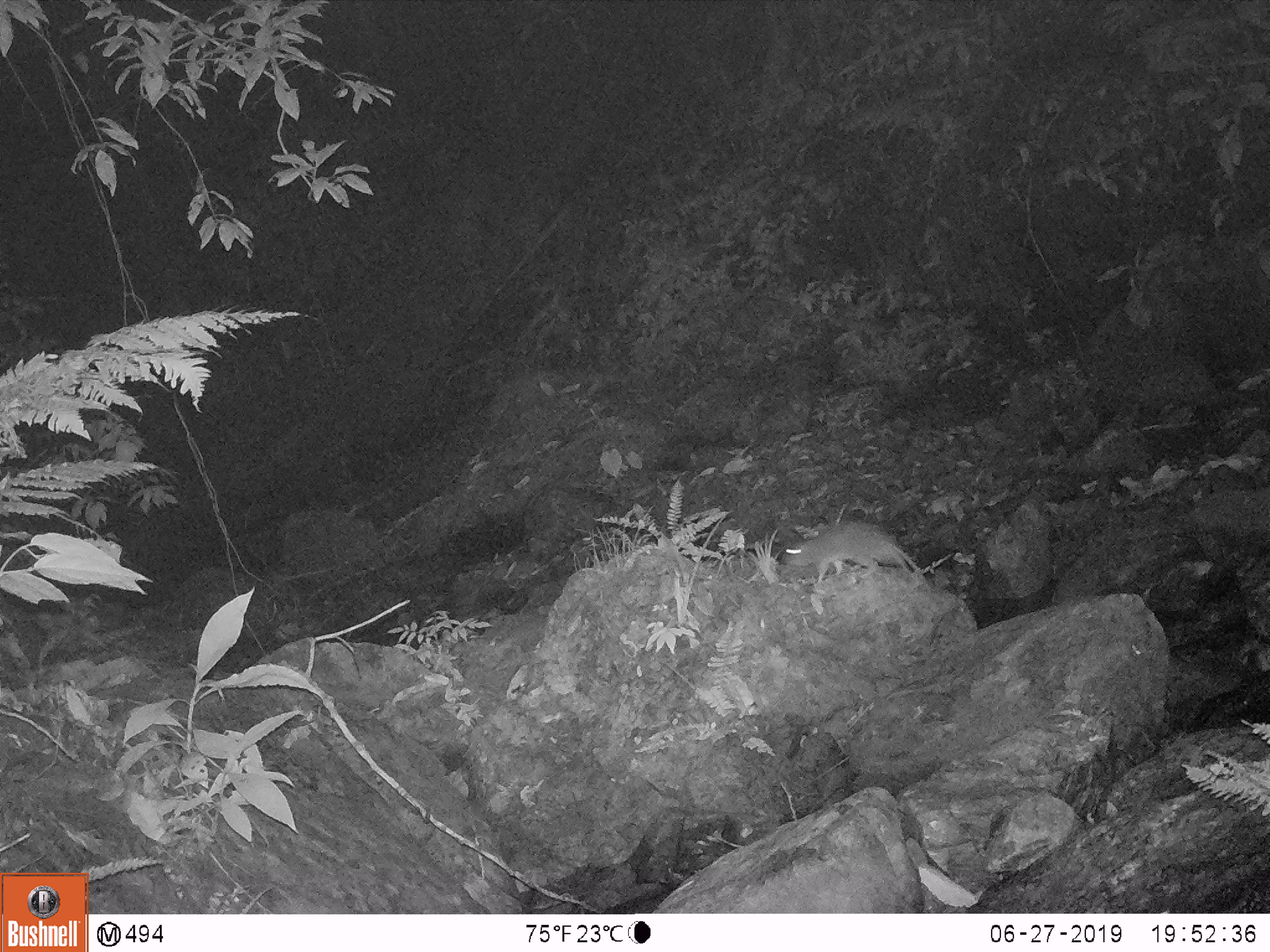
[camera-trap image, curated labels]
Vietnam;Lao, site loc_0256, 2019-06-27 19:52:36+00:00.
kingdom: Animalia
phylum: Chordata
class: Mammalia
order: Rodentia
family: Muridae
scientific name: Muridae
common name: old-world mice and rats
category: unidentified murid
Unidentified murid (old-world mice and rats) (Muridae). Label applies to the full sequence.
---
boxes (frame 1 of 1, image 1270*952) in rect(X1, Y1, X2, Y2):
unidentified murid: rect(783, 522, 925, 582)